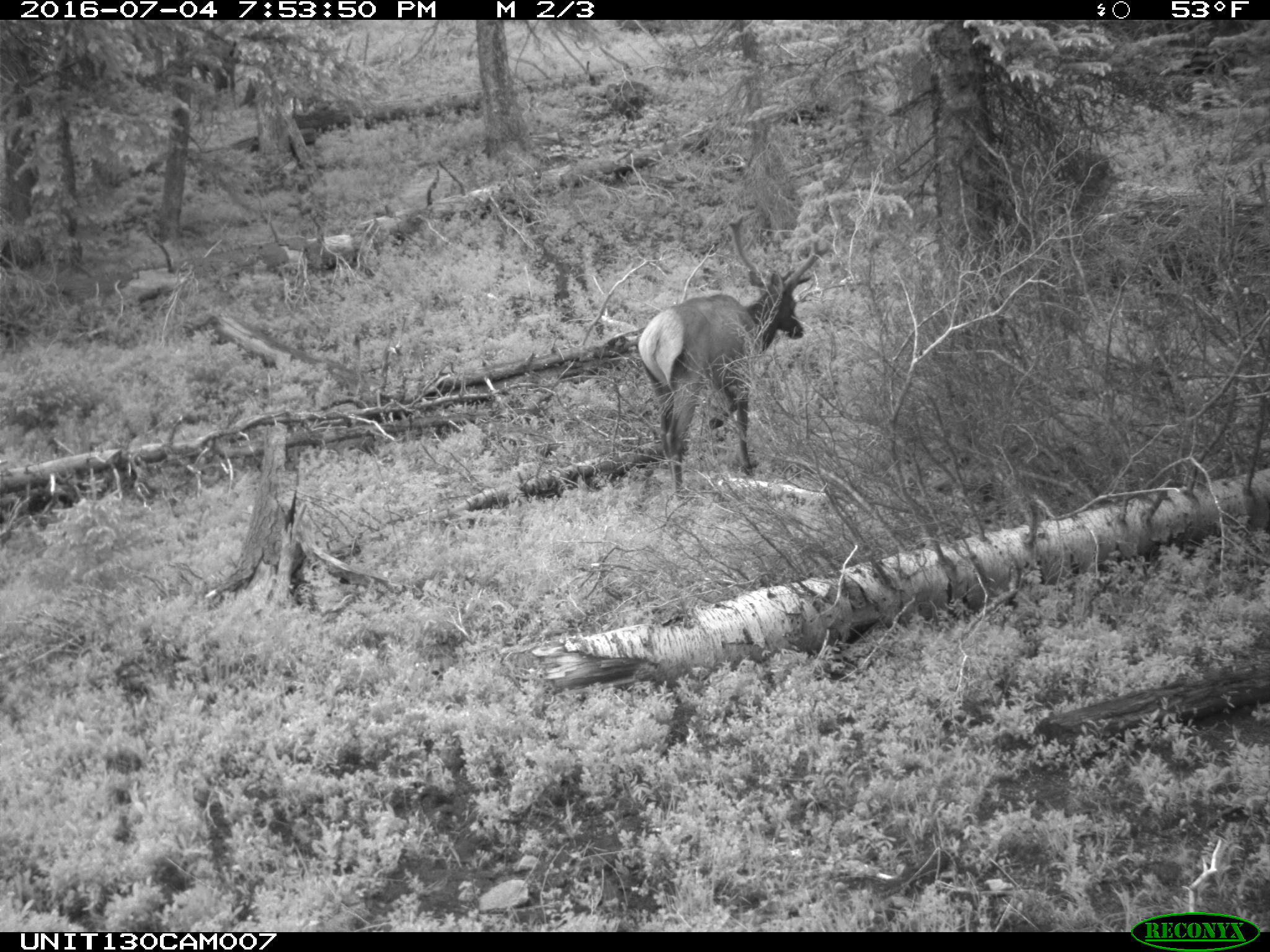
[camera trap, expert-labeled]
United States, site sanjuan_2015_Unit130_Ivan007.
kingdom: Animalia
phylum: Chordata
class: Mammalia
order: Artiodactyla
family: Cervidae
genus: Cervus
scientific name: Cervus elaphus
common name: red deer